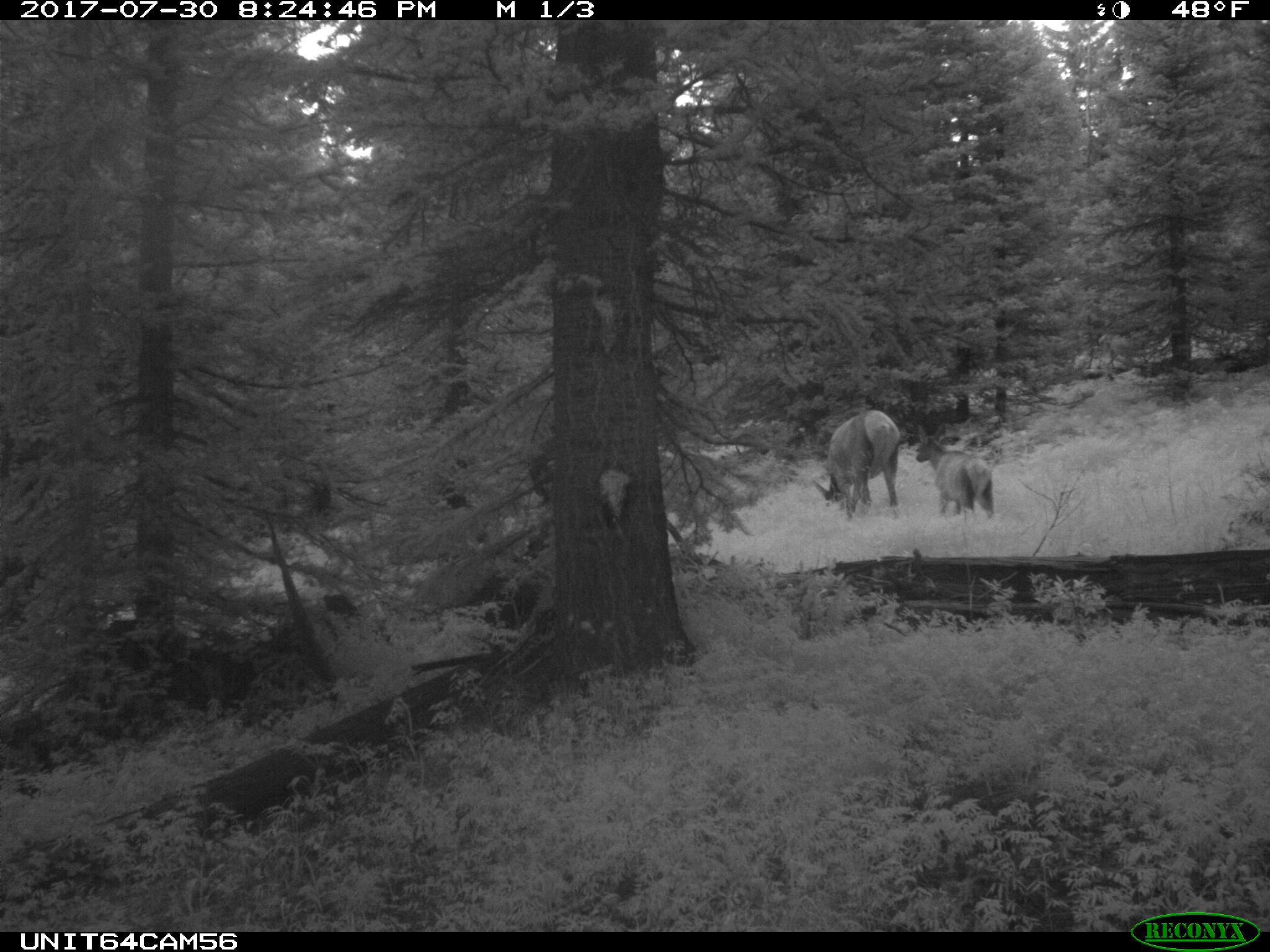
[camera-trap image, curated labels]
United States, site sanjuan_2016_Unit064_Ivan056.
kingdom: Animalia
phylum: Chordata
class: Mammalia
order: Artiodactyla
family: Cervidae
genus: Cervus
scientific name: Cervus elaphus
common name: red deer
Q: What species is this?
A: Cervus elaphus (red deer).